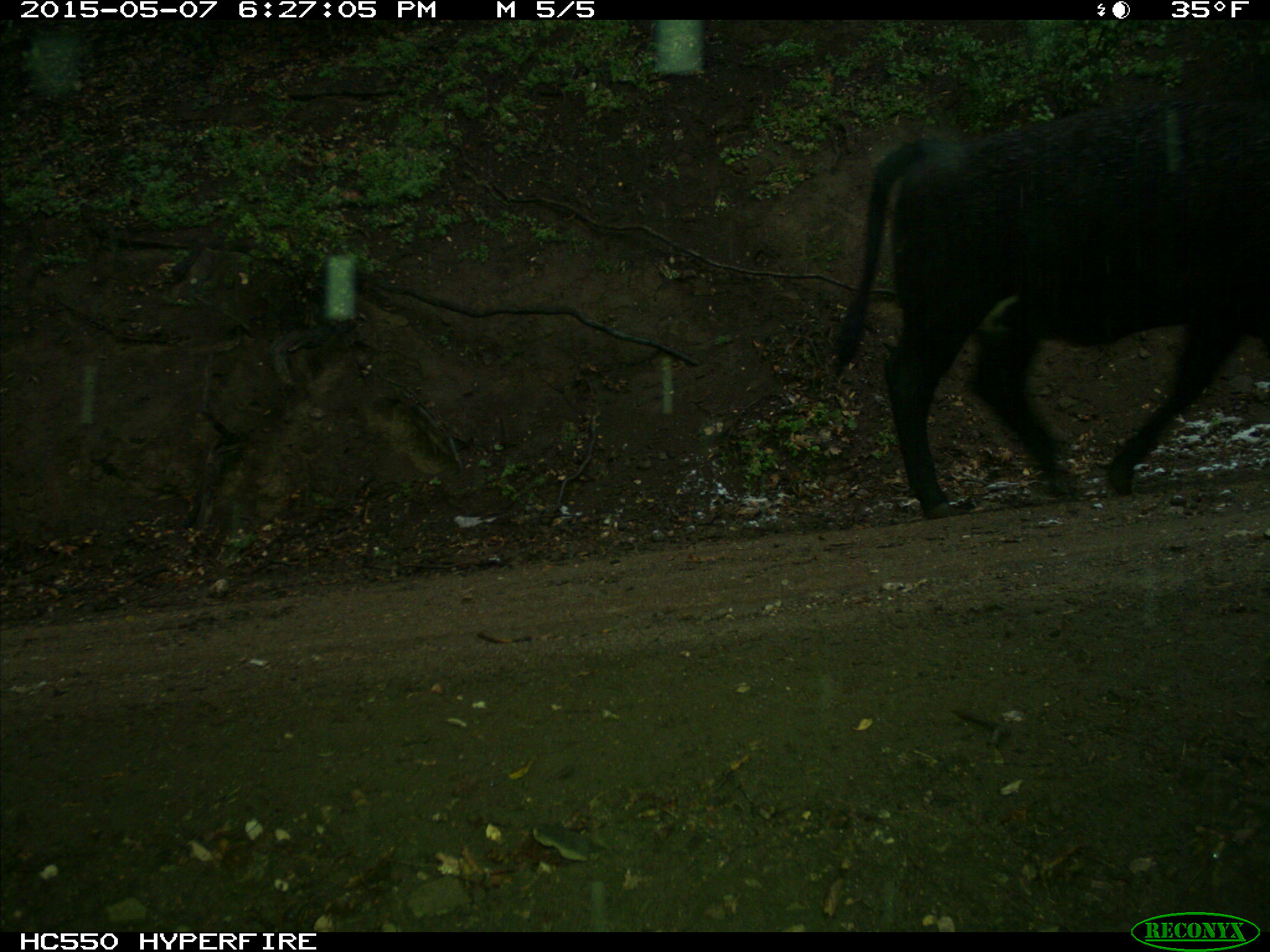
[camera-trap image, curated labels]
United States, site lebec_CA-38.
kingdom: Animalia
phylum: Chordata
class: Mammalia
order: Artiodactyla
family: Bovidae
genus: Bos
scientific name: Bos taurus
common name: domestic cow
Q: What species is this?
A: Bos taurus (domestic cow).